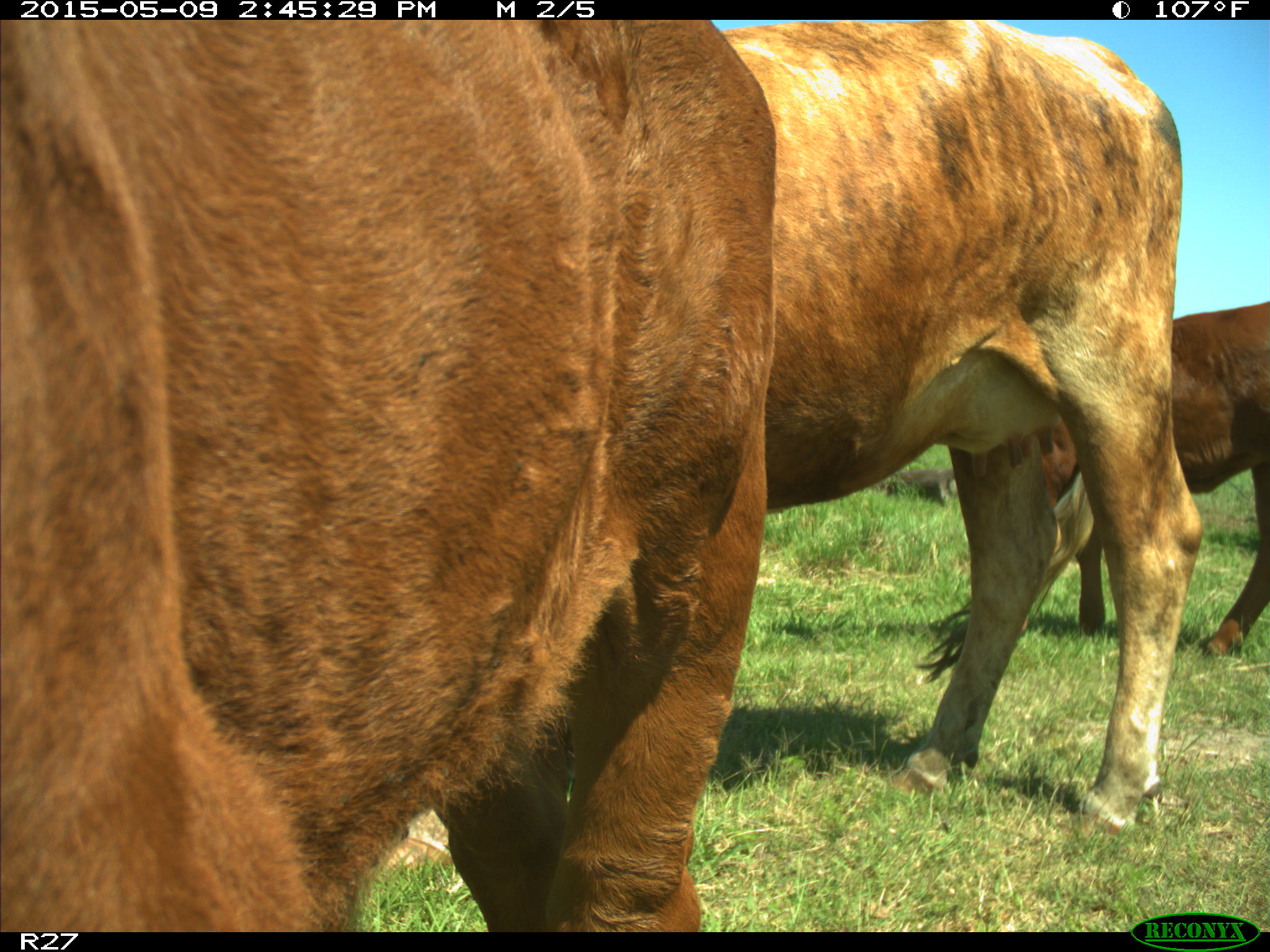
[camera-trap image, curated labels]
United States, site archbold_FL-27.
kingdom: Animalia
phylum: Chordata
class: Mammalia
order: Artiodactyla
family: Bovidae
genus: Bos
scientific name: Bos taurus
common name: domestic cow